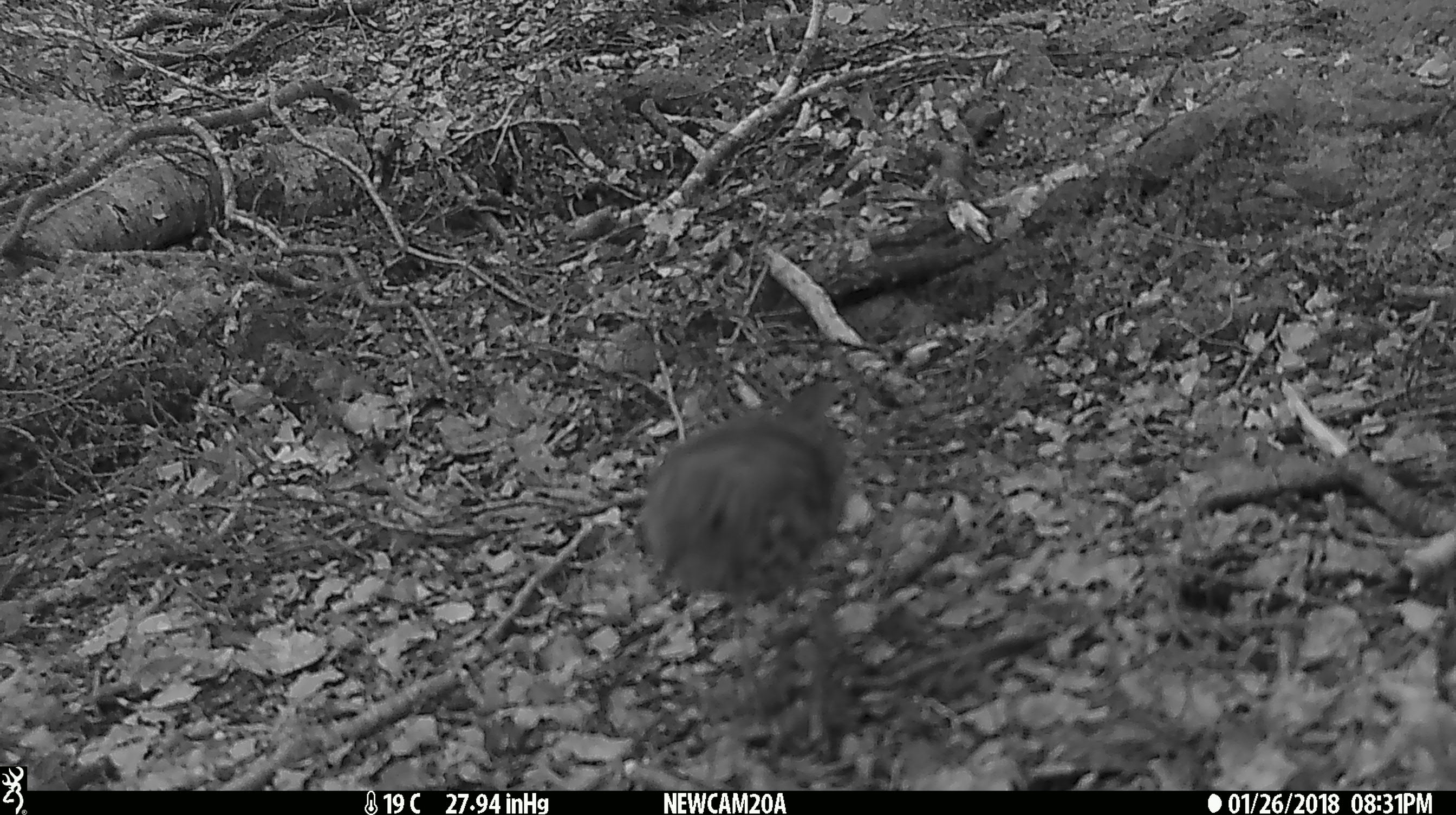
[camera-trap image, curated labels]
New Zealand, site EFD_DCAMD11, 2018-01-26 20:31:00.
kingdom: Animalia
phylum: Chordata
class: Aves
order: Passeriformes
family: Turdidae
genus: Turdus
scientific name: Turdus philomelos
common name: song thrush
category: thrush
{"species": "thrush (song thrush) (Turdus philomelos)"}